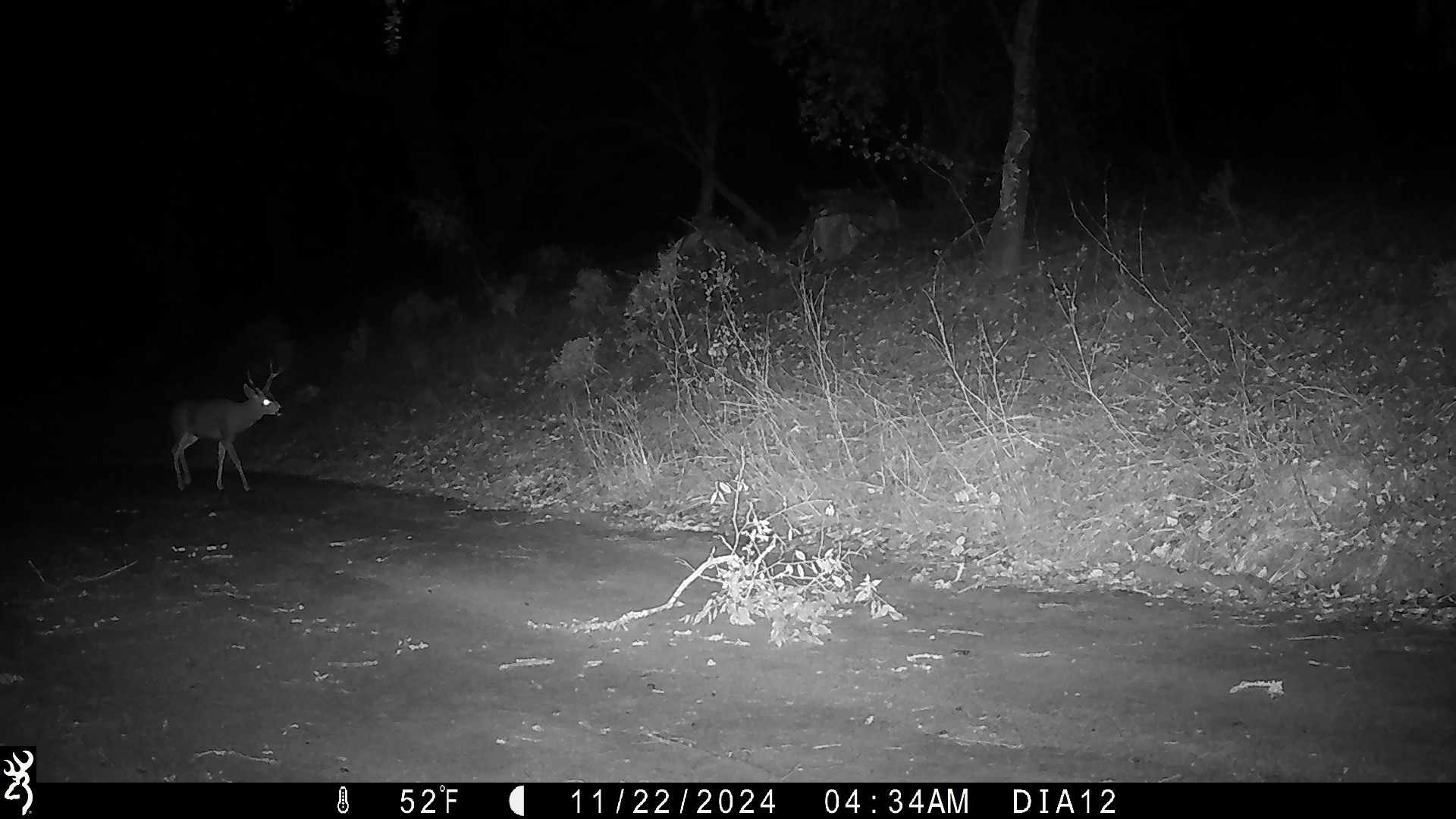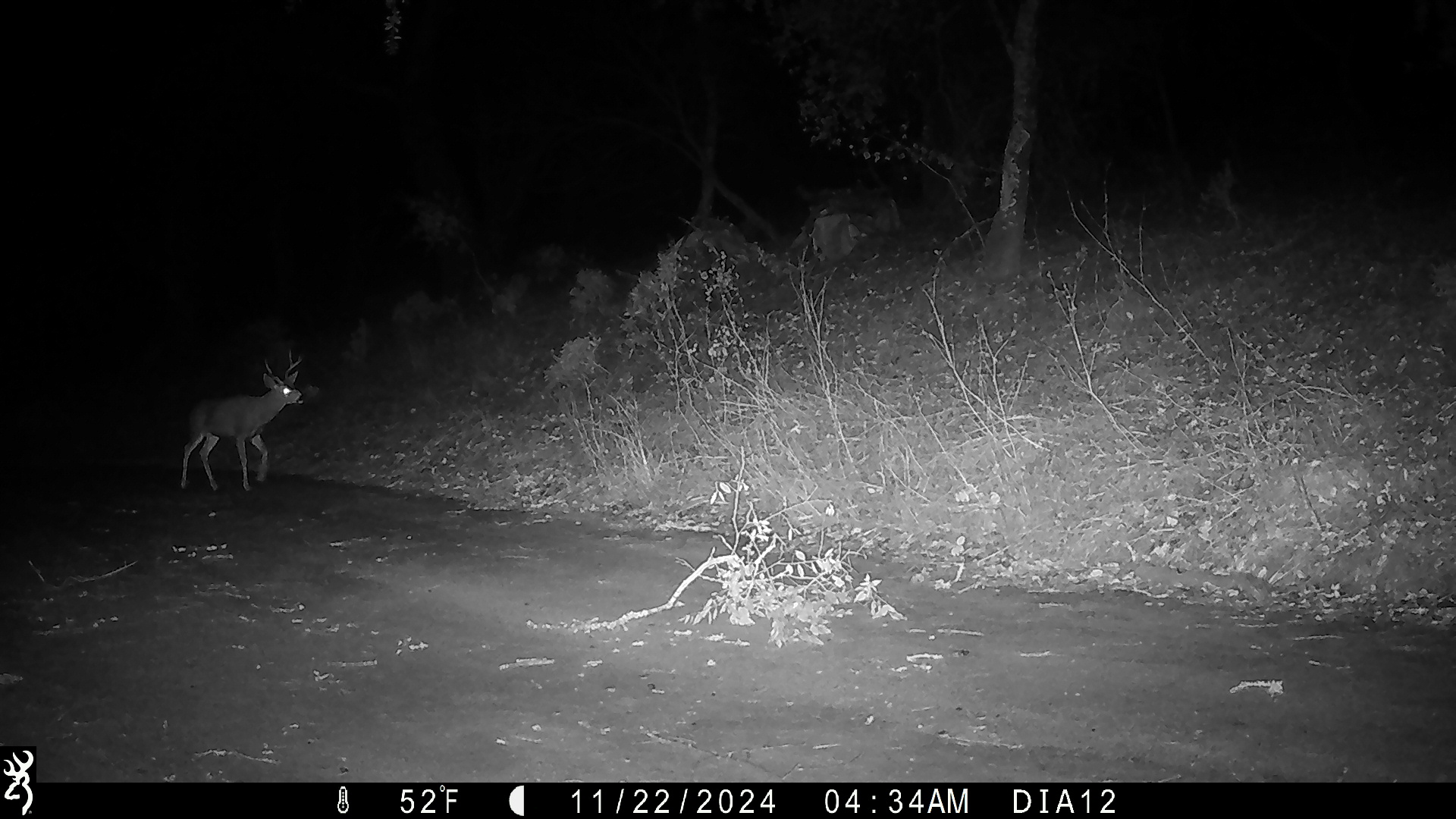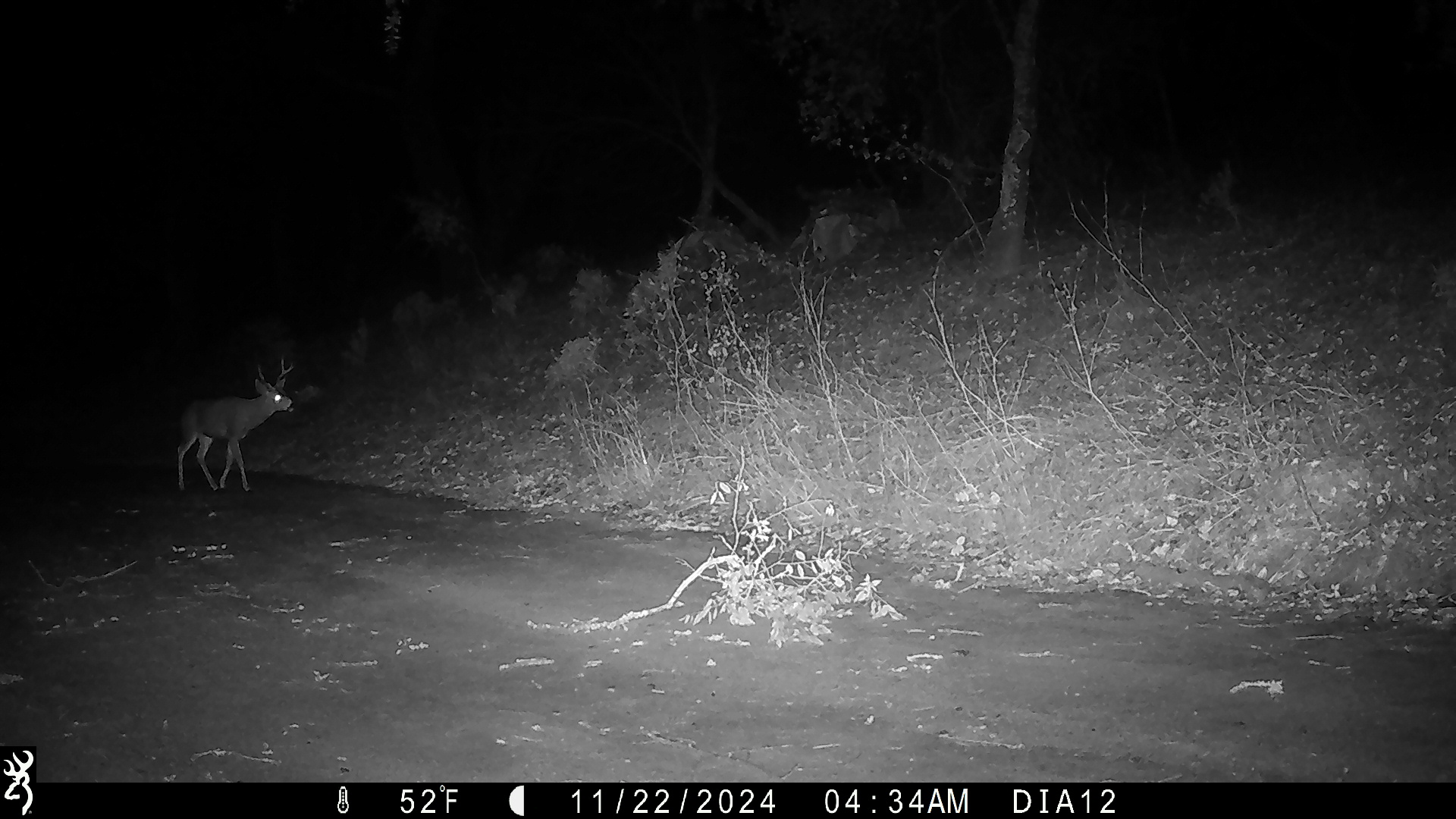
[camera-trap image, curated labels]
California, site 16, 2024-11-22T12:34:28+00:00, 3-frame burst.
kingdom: Animalia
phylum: Chordata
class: Mammalia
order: Artiodactyla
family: Cervidae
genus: Odocoileus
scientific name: Odocoileus hemionus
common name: mule deer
Mule deer (Odocoileus hemionus).